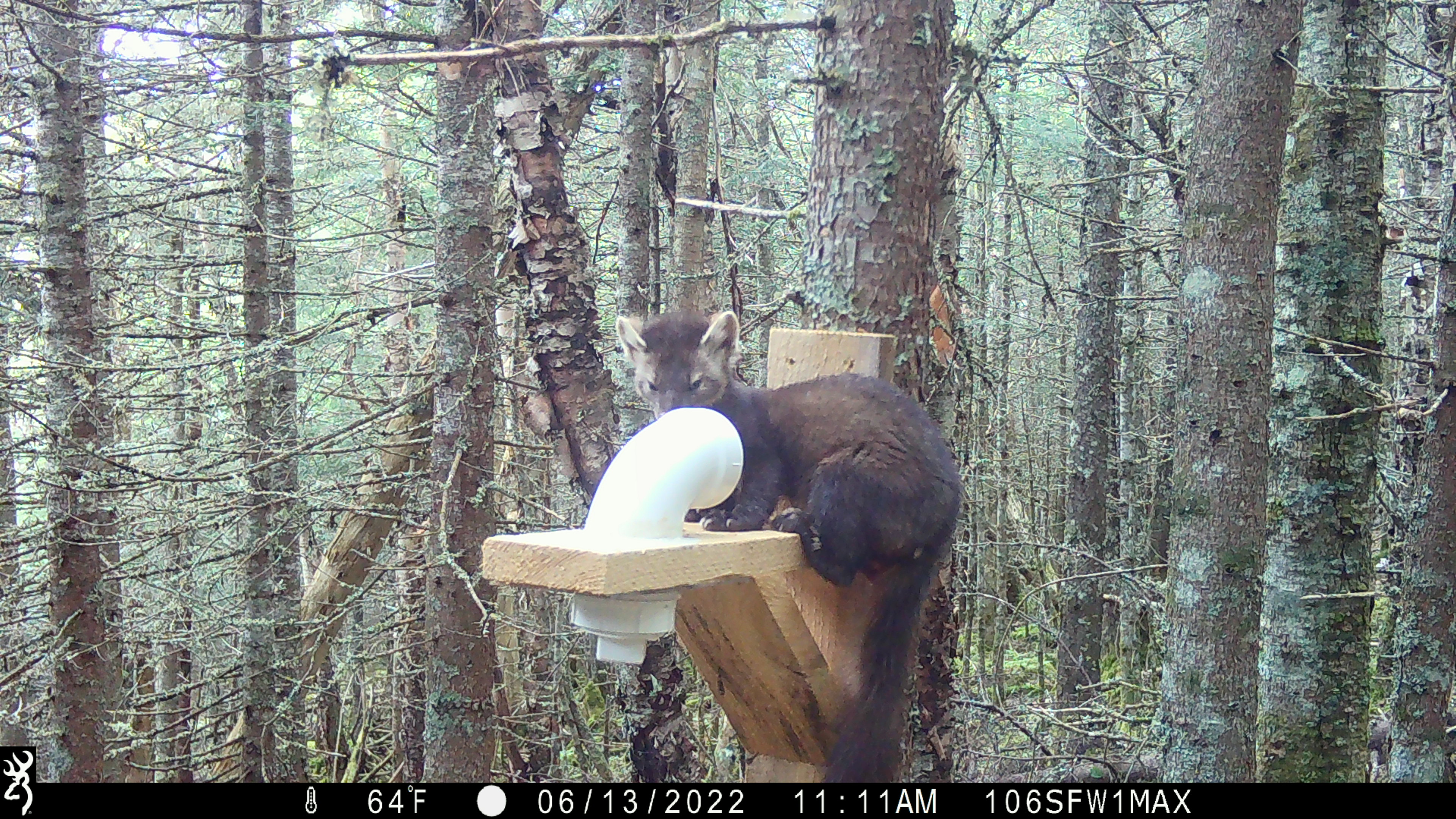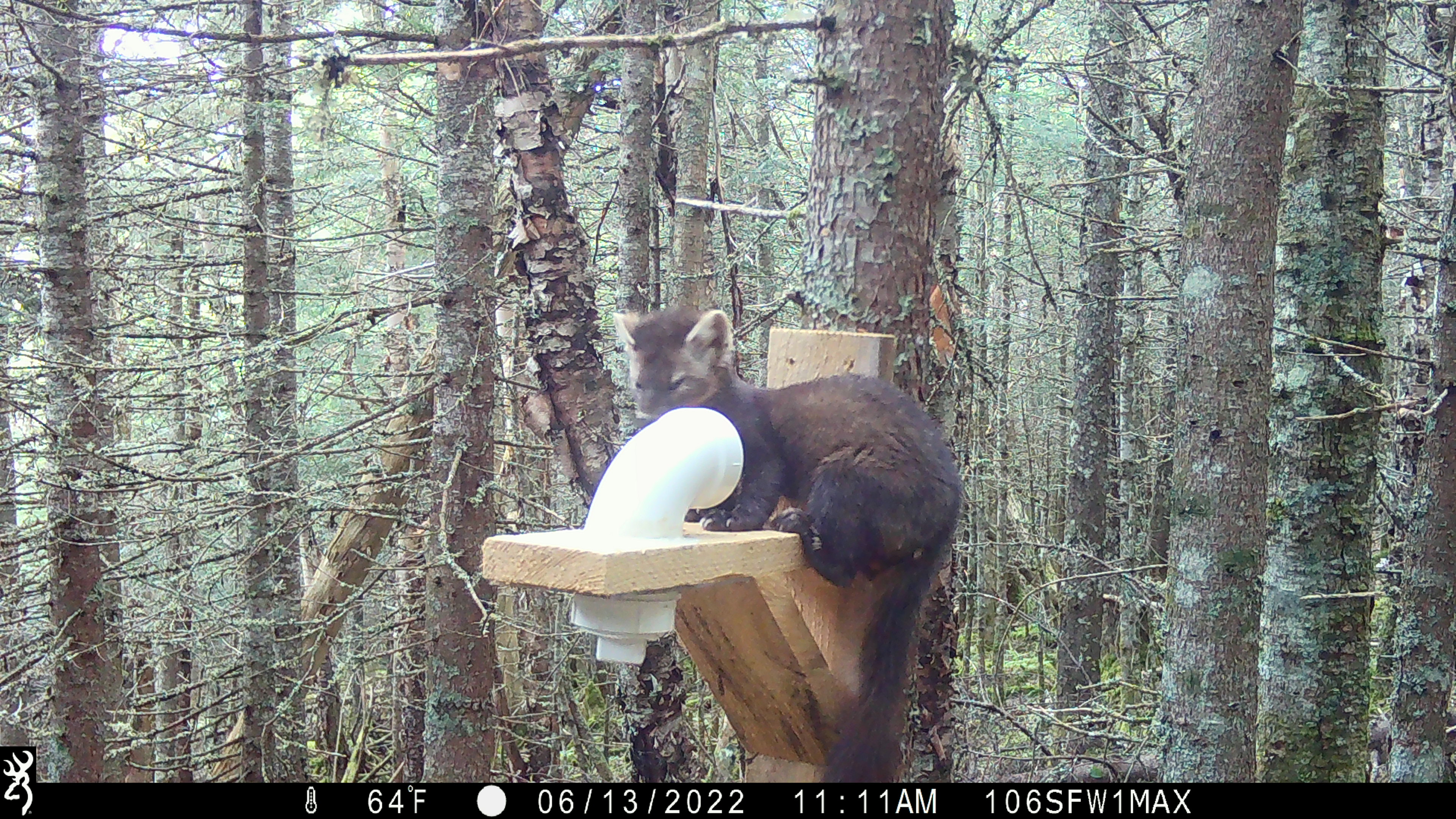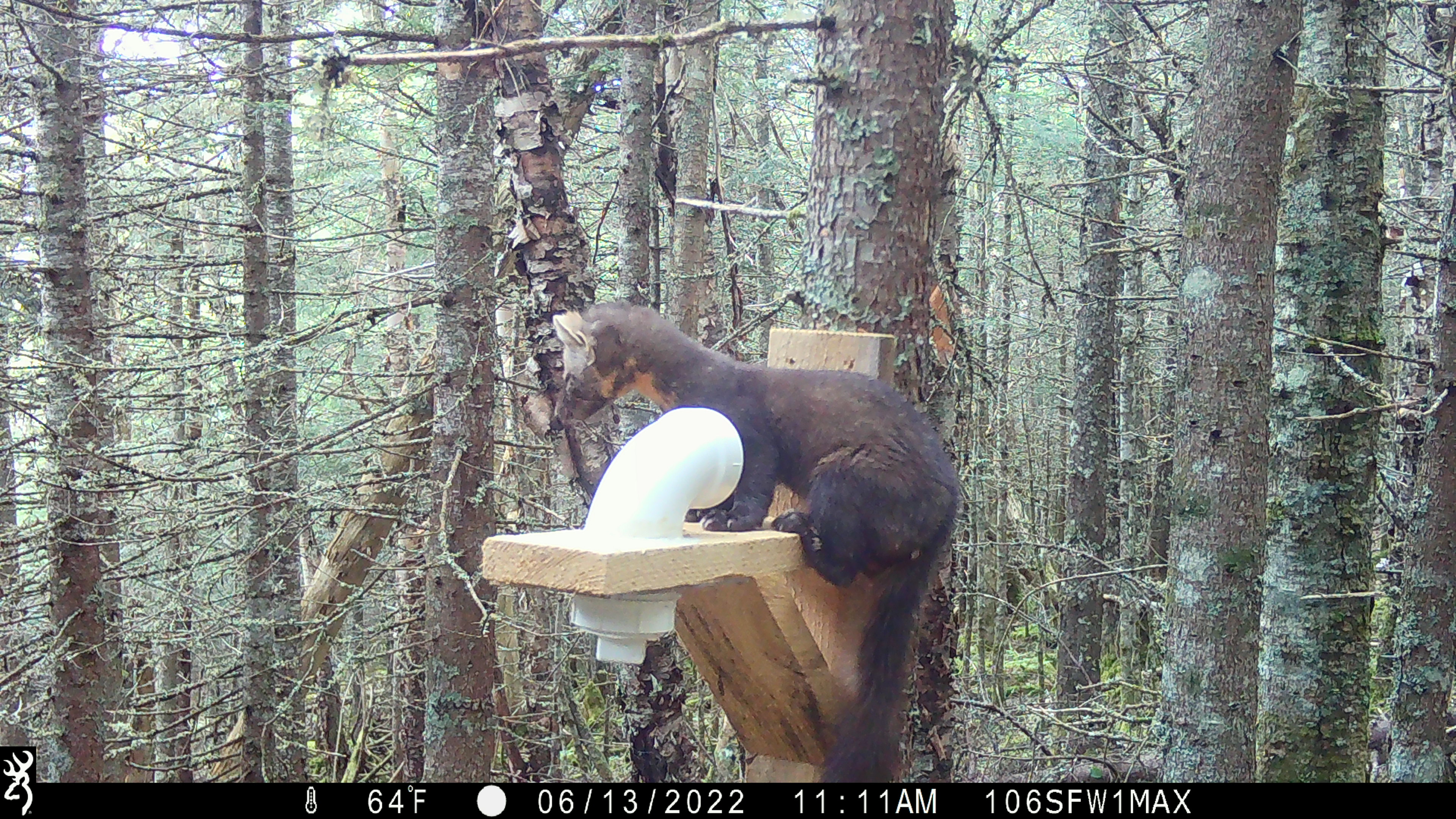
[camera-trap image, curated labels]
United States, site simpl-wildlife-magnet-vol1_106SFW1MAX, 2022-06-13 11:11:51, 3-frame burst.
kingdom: Animalia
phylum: Chordata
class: Mammalia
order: Carnivora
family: Mustelidae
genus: Martes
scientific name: Martes americana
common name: american marten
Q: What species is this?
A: American marten (Martes americana).